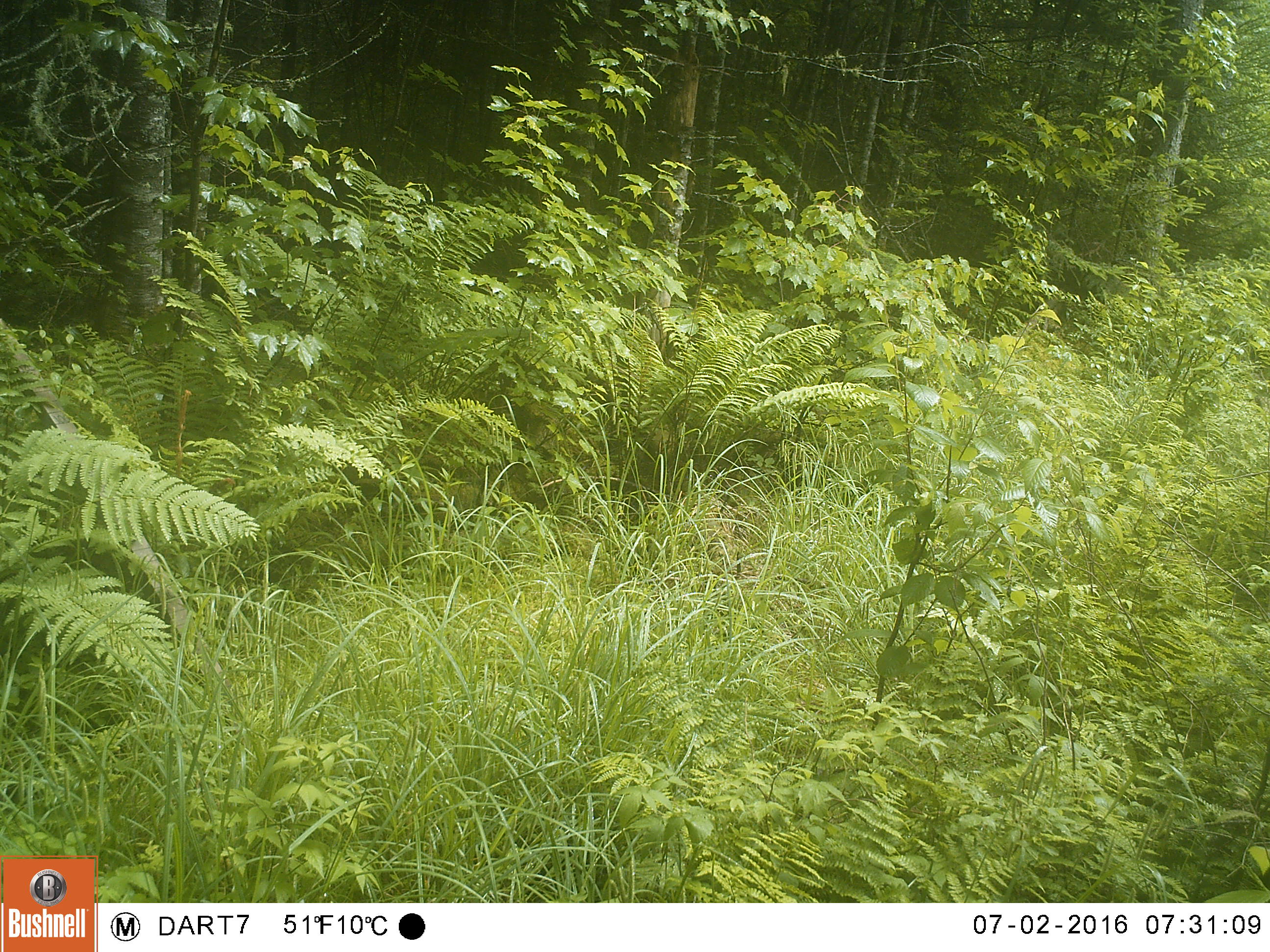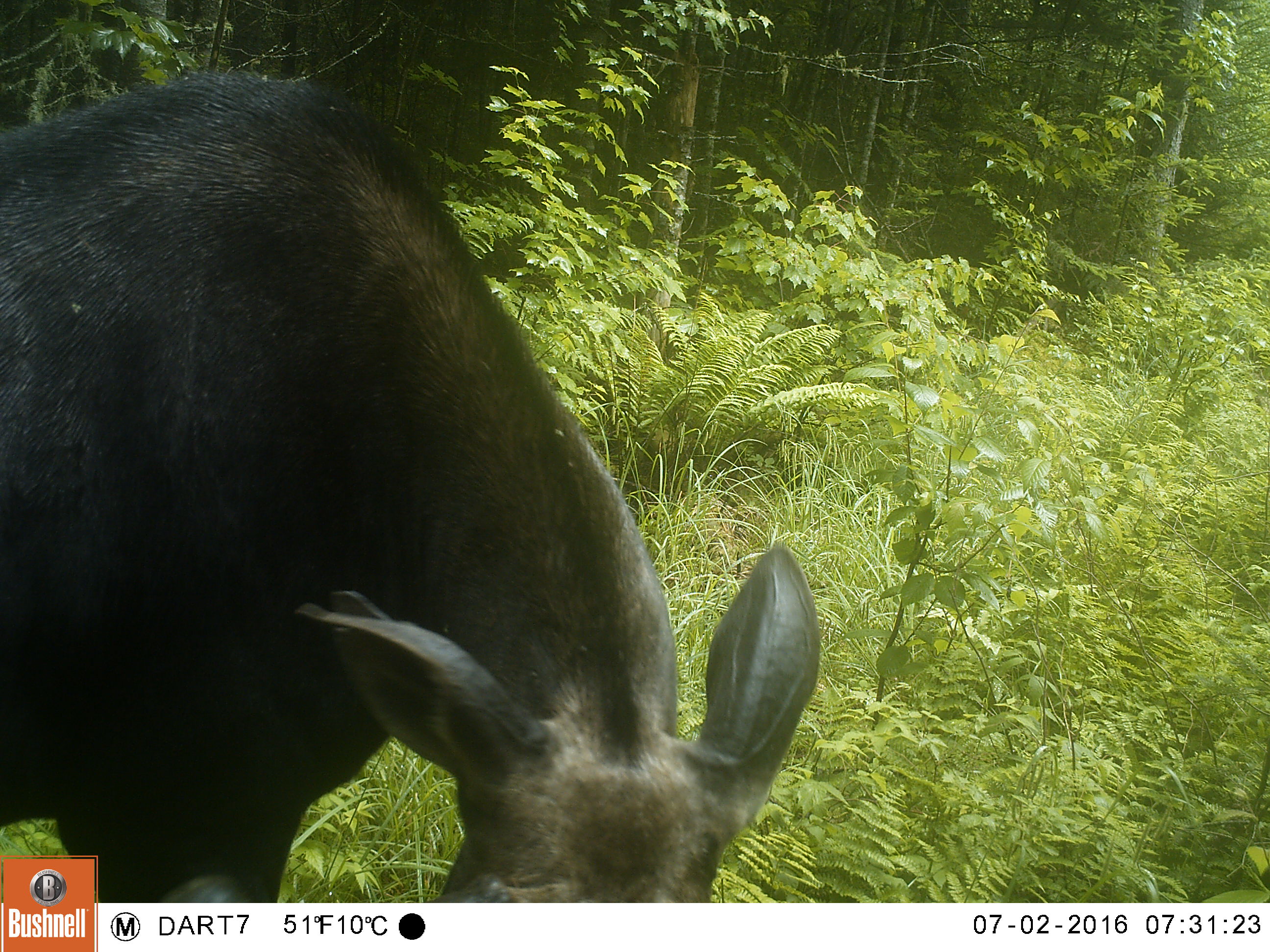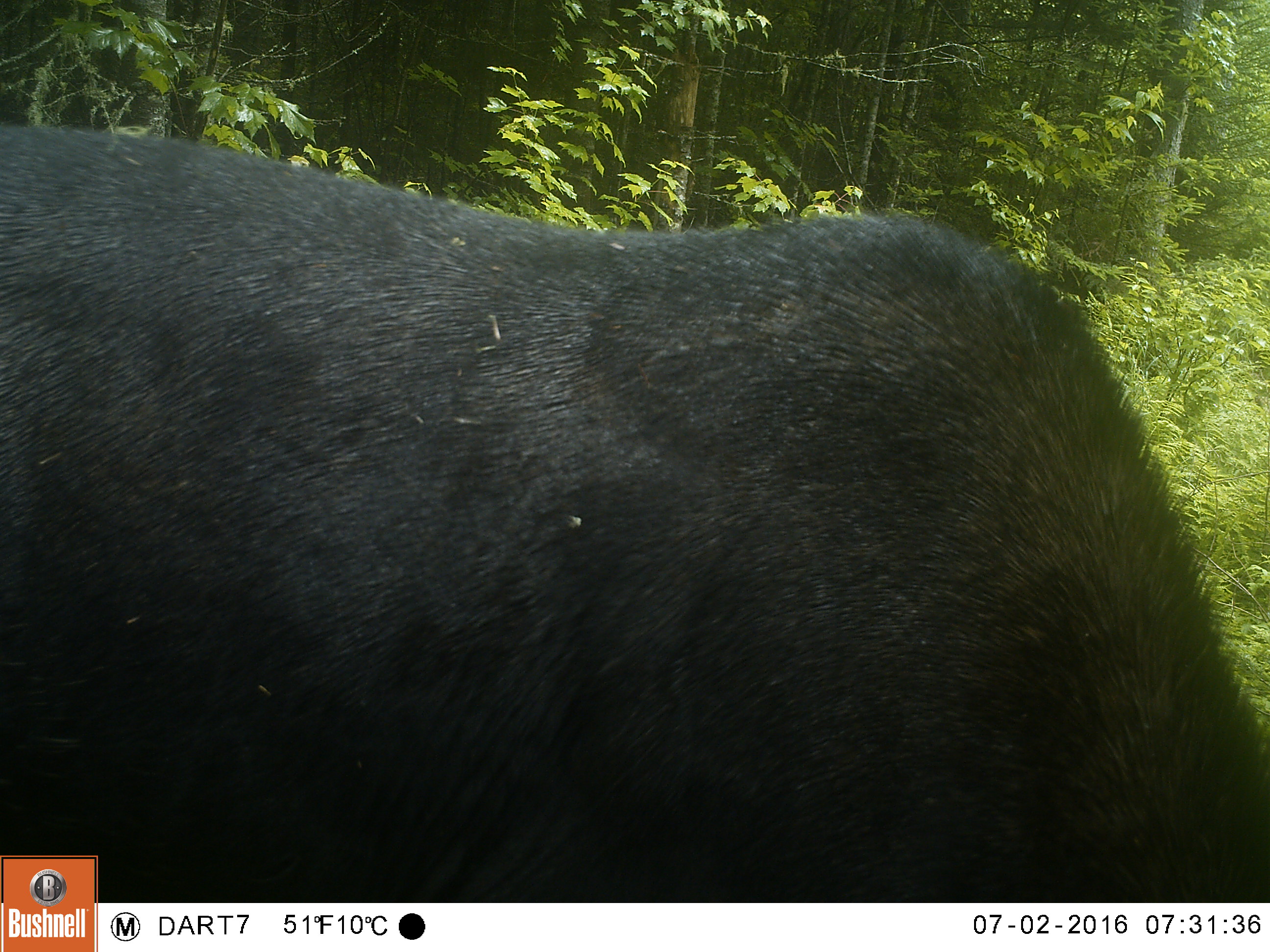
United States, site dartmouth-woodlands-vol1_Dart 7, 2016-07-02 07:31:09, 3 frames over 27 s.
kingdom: Animalia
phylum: Chordata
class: Mammalia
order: Artiodactyla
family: Cervidae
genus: Alces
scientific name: Alces alces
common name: moose